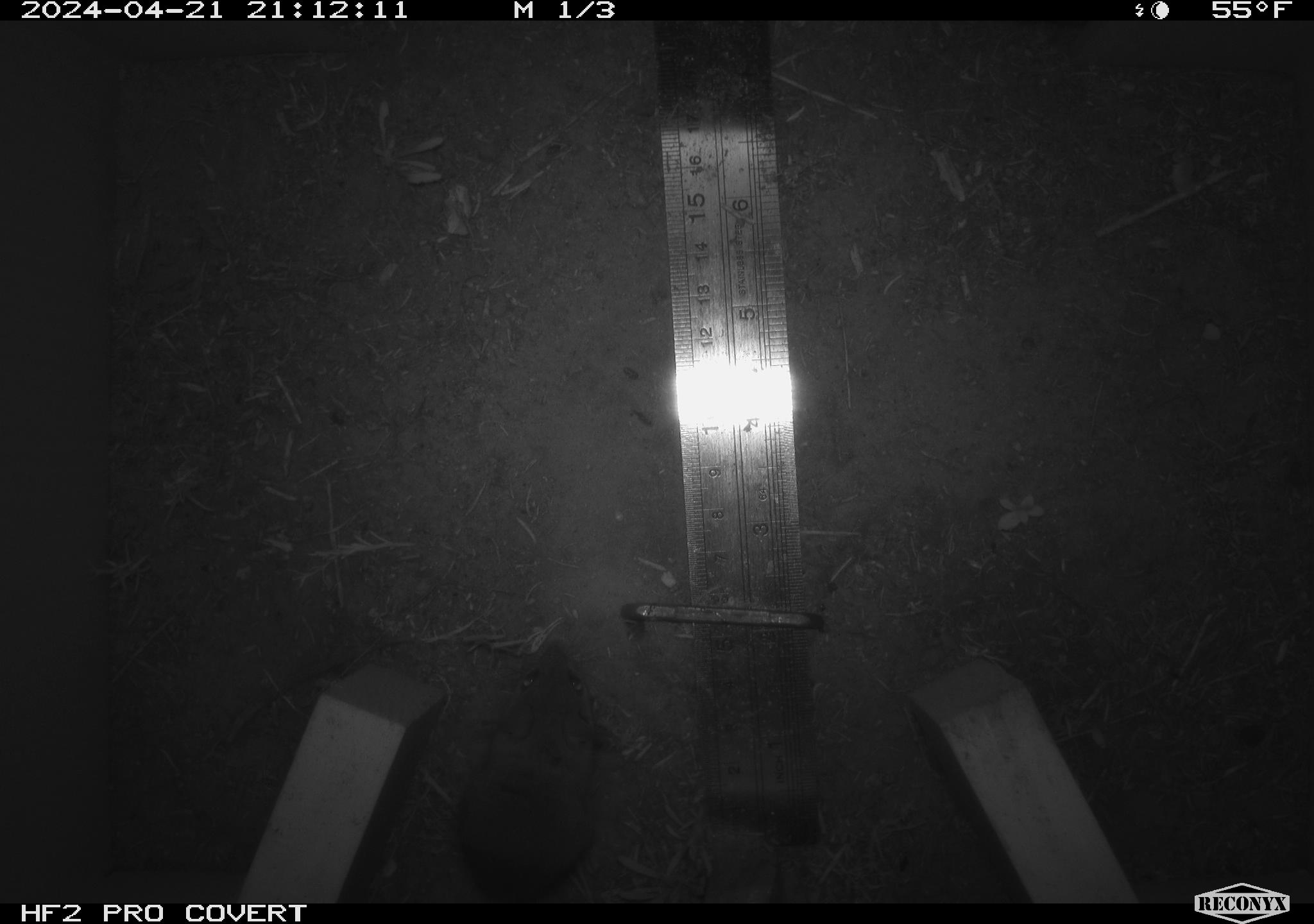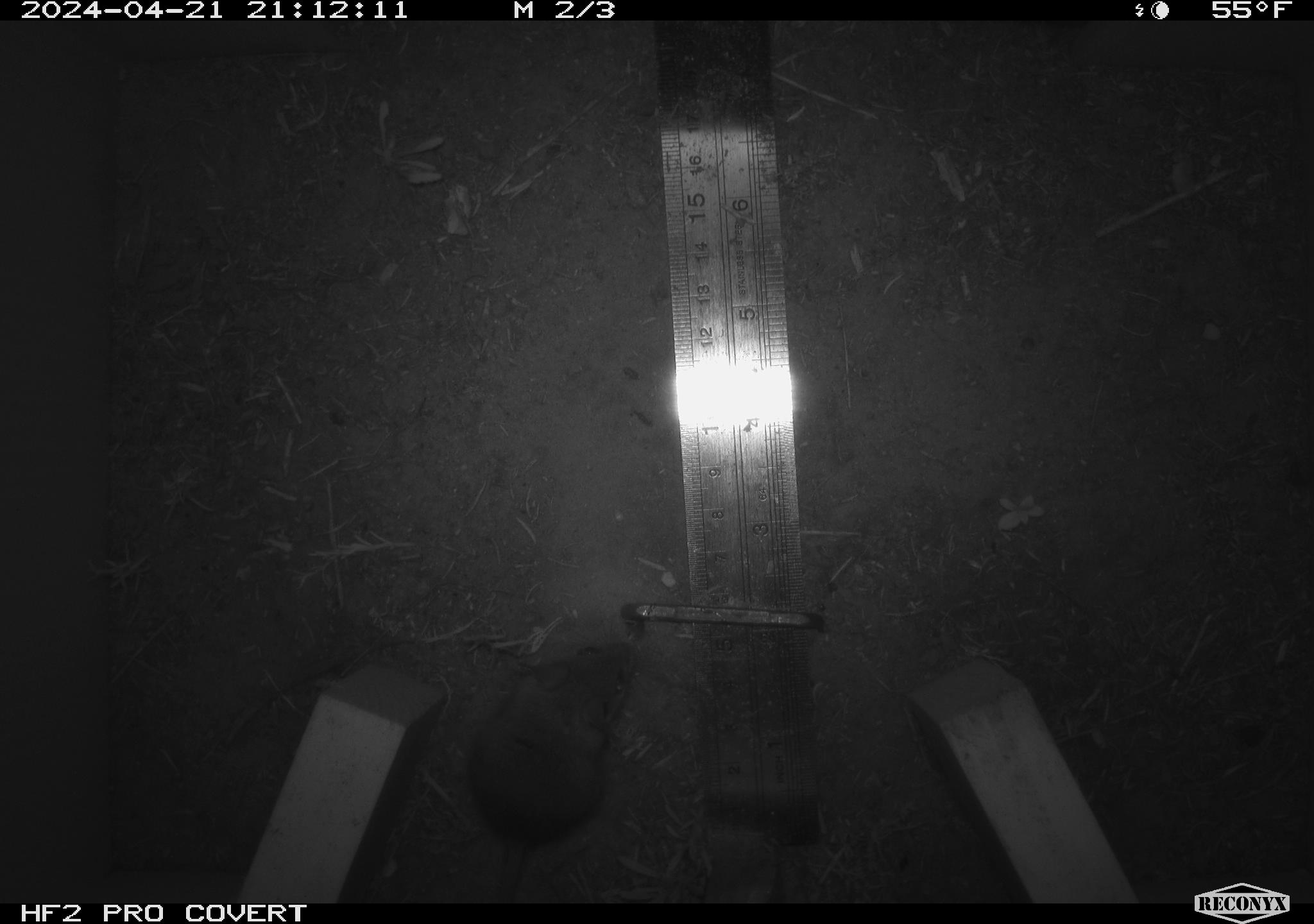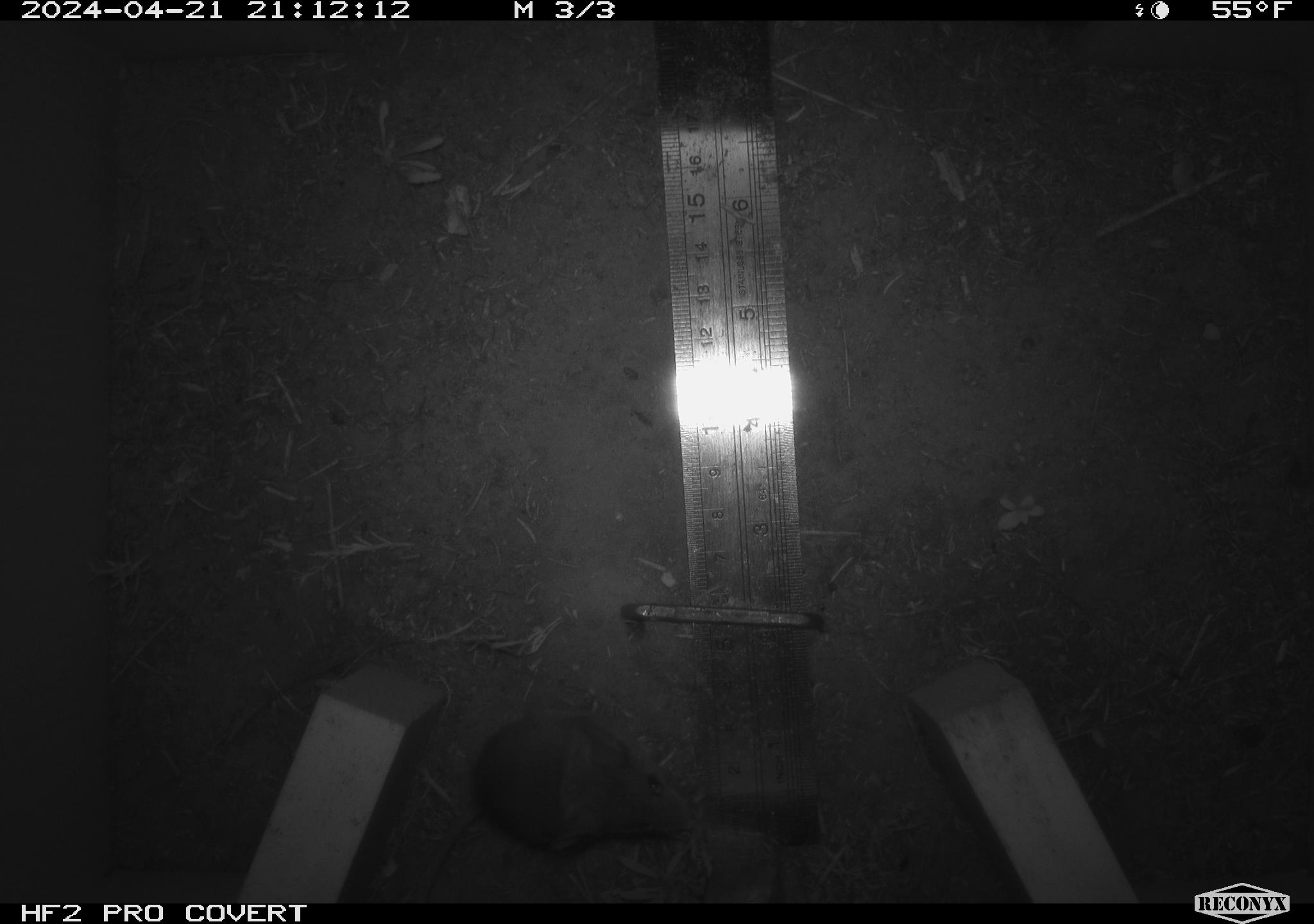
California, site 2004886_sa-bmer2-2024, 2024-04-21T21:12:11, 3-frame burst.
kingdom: Animalia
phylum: Chordata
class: Mammalia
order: Rodentia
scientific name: Rodentia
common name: mouse species